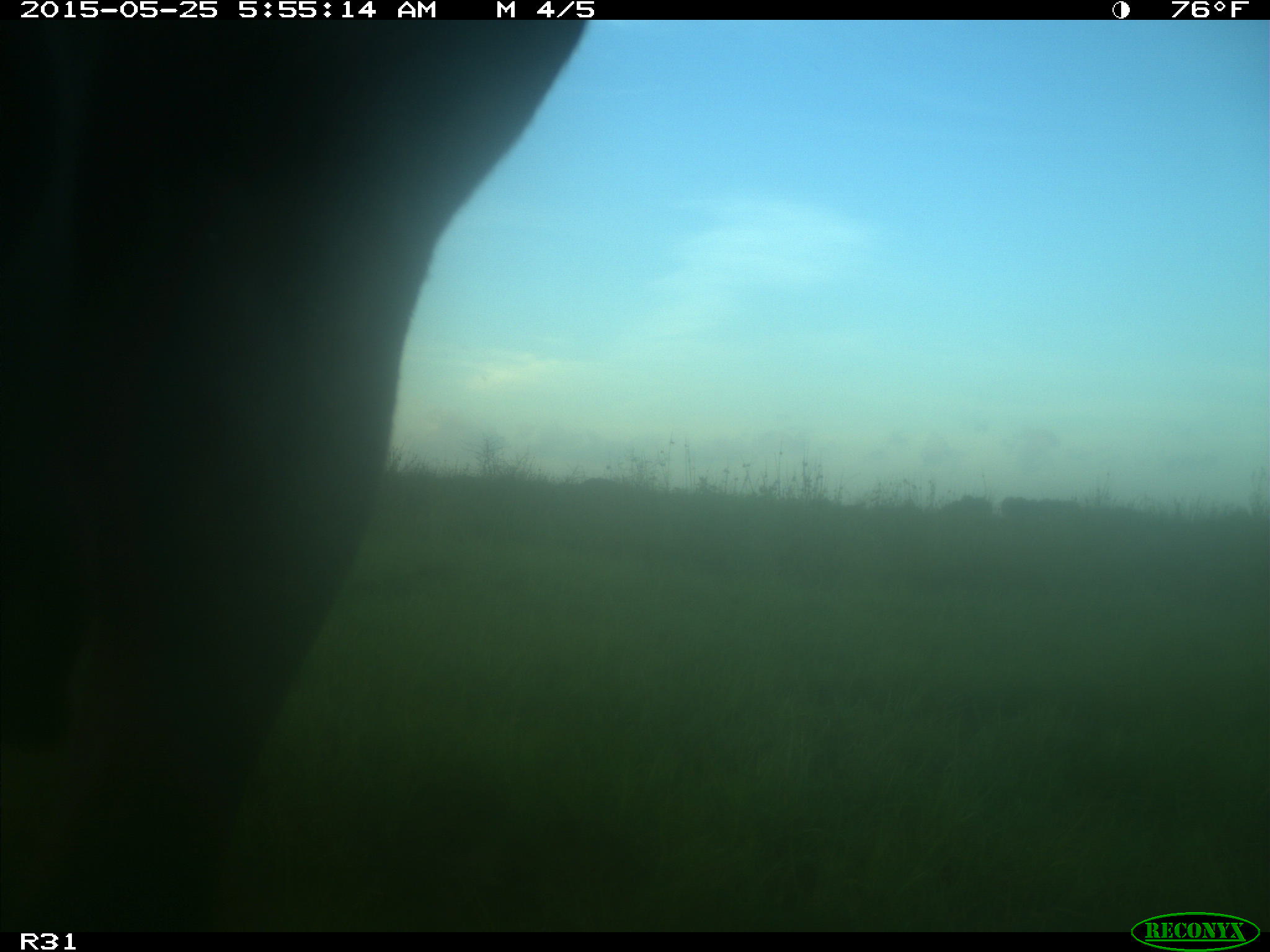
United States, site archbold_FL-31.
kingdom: Animalia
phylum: Chordata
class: Mammalia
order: Artiodactyla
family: Bovidae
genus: Bos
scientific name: Bos taurus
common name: domestic cow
Bos taurus (domestic cow).